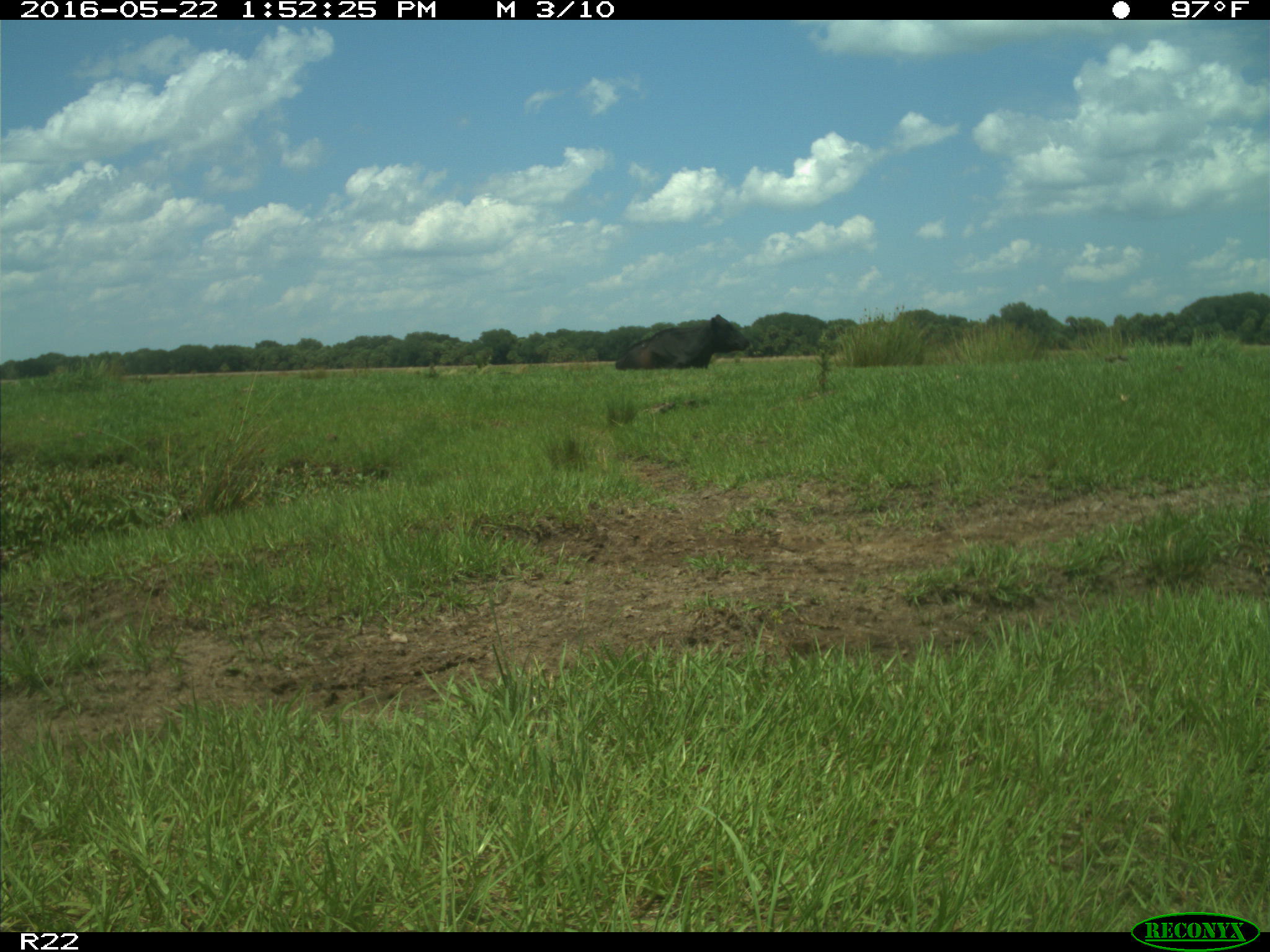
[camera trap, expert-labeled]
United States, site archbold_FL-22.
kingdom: Animalia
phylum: Chordata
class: Mammalia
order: Artiodactyla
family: Bovidae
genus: Bos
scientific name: Bos taurus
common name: domestic cow